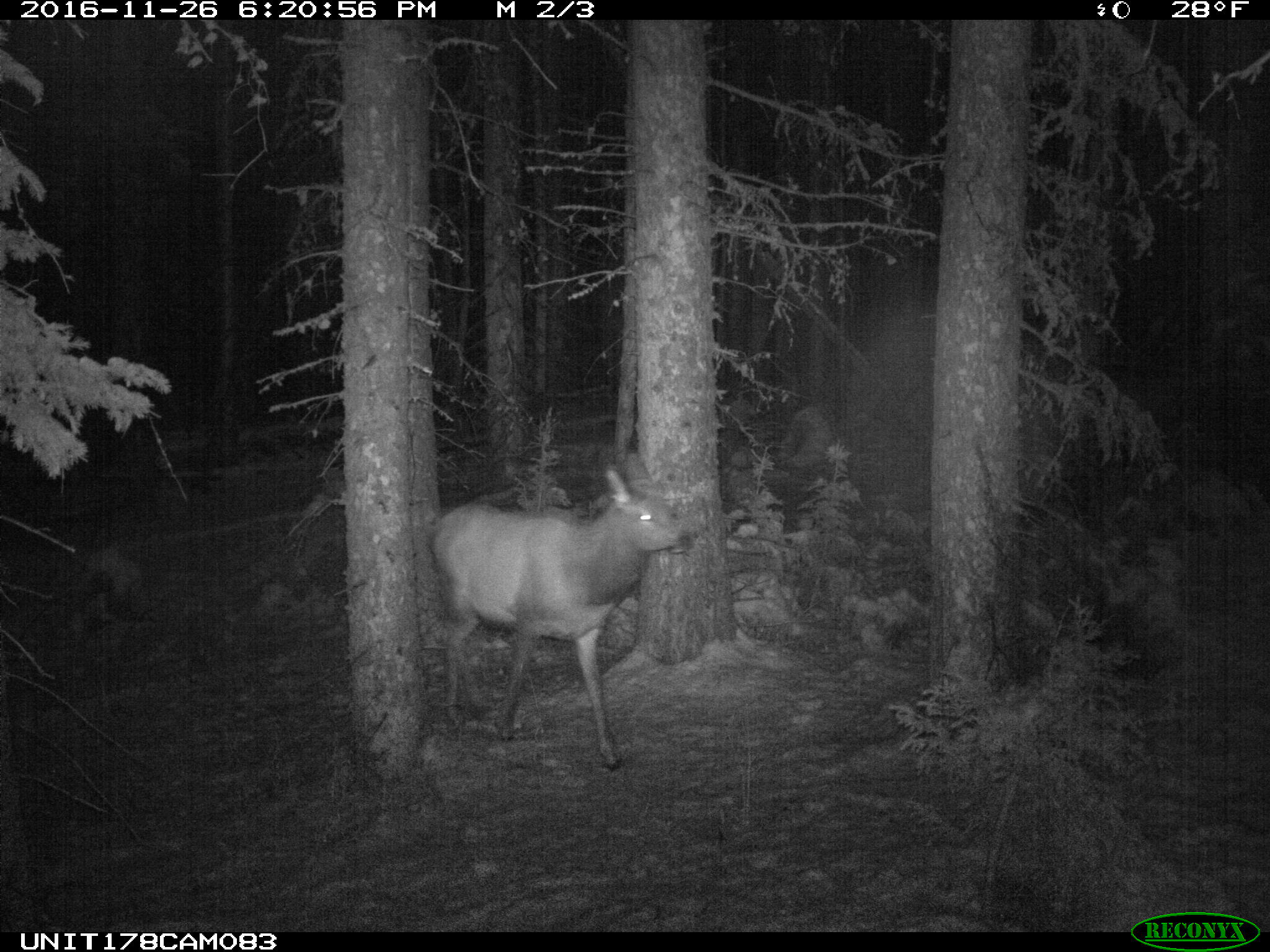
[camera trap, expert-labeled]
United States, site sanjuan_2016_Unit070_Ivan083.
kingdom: Animalia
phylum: Chordata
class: Mammalia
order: Artiodactyla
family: Cervidae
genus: Cervus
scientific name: Cervus elaphus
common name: red deer